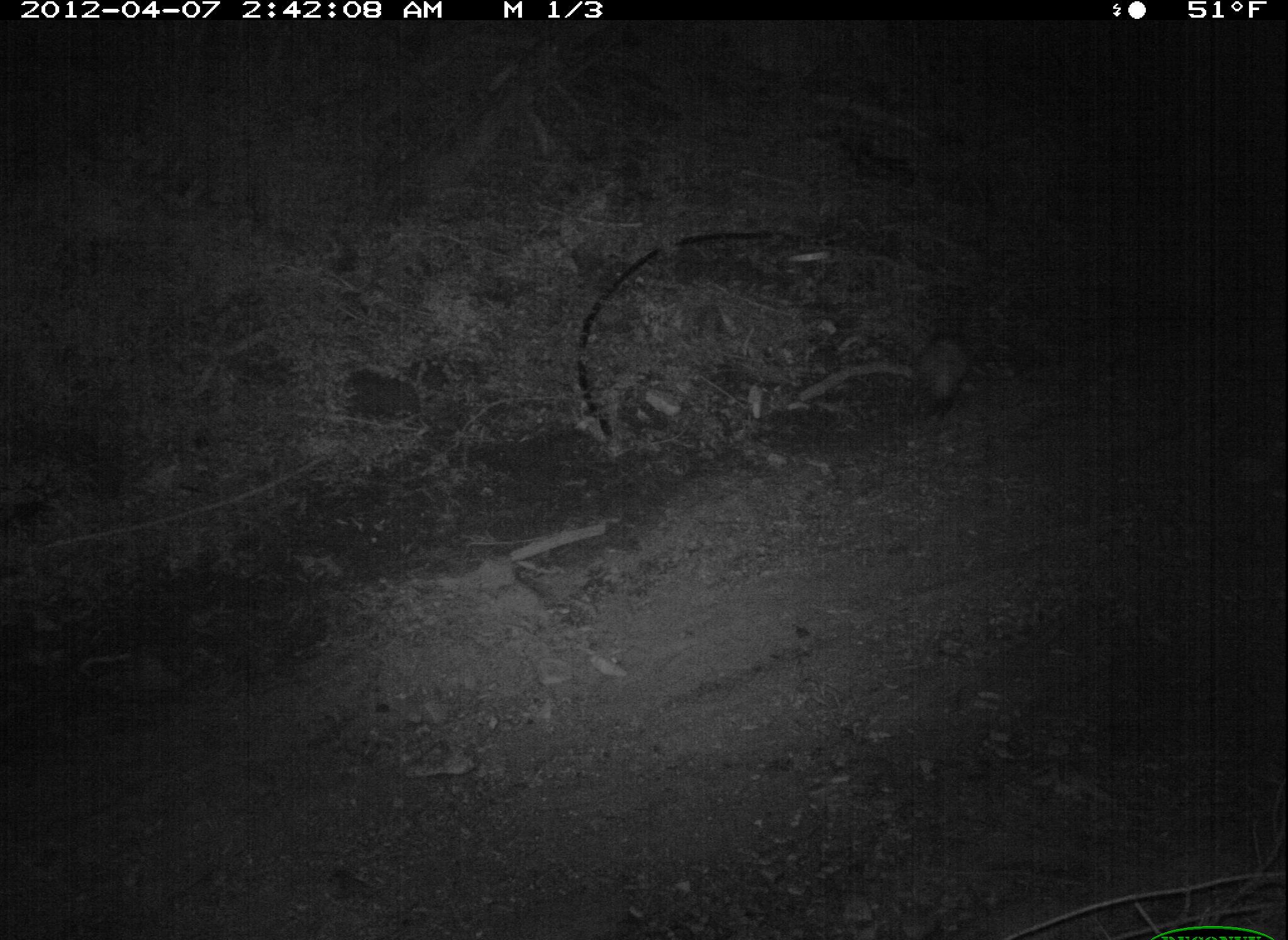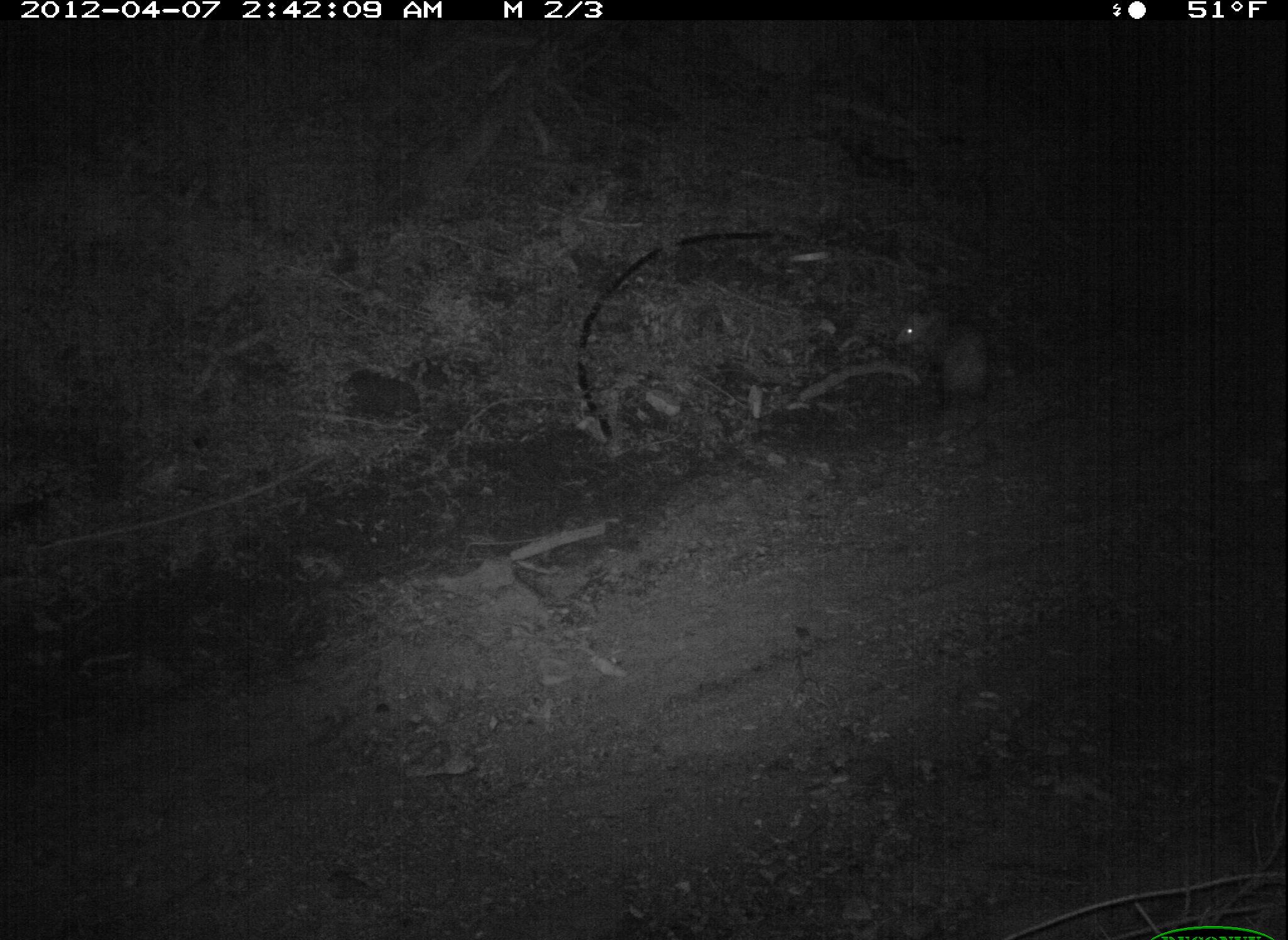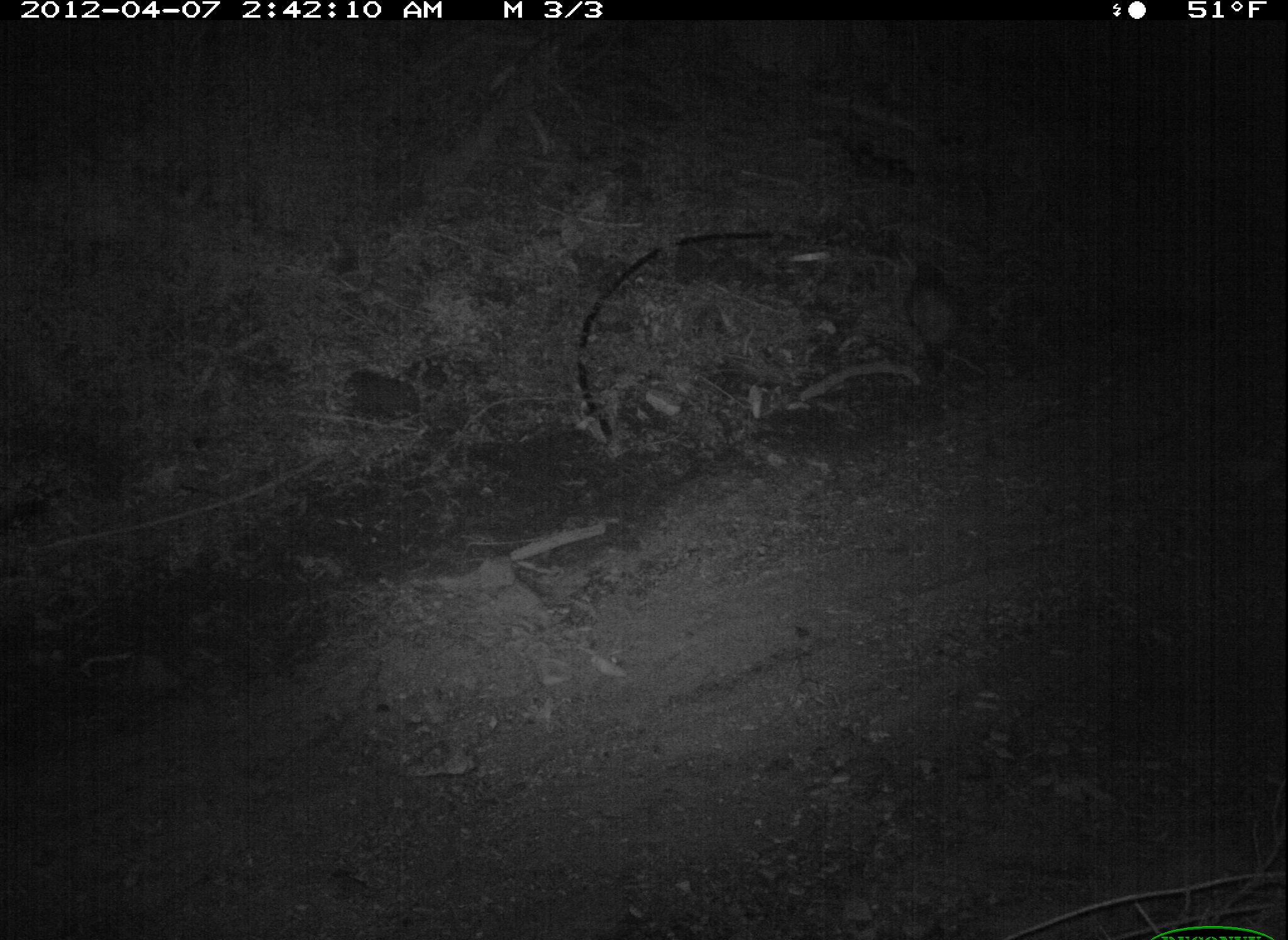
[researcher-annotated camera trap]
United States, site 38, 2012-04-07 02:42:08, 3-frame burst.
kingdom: Animalia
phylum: Chordata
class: Mammalia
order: Didelphimorphia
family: Didelphidae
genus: Didelphis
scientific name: Didelphis virginiana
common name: virginia opossum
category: opossum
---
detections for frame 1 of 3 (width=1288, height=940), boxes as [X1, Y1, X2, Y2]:
opossum: [890, 317, 990, 406]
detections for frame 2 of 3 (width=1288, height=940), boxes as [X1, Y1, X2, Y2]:
opossum: [887, 295, 1001, 412]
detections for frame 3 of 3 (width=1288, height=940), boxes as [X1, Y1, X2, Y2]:
opossum: [899, 251, 986, 385]